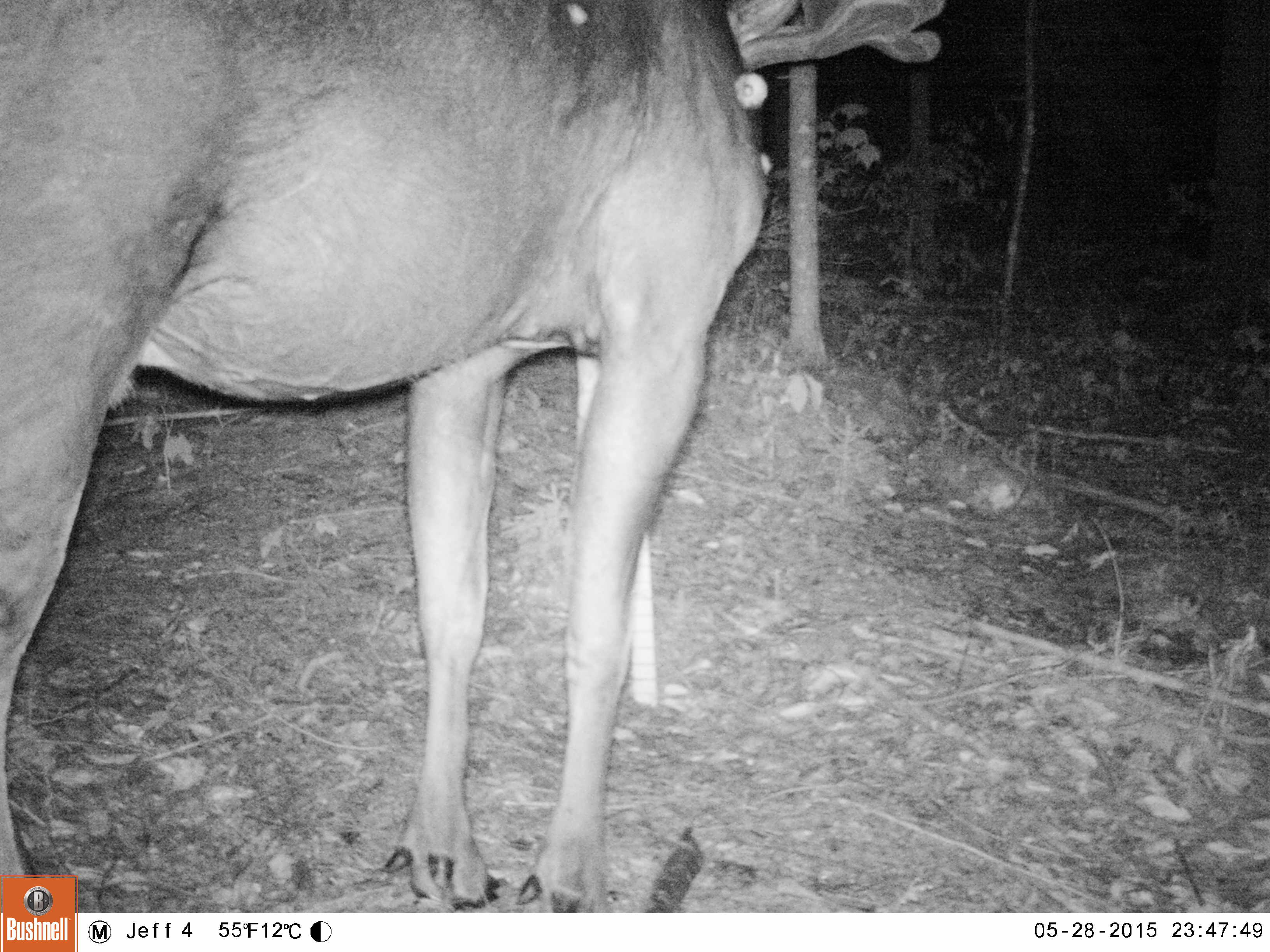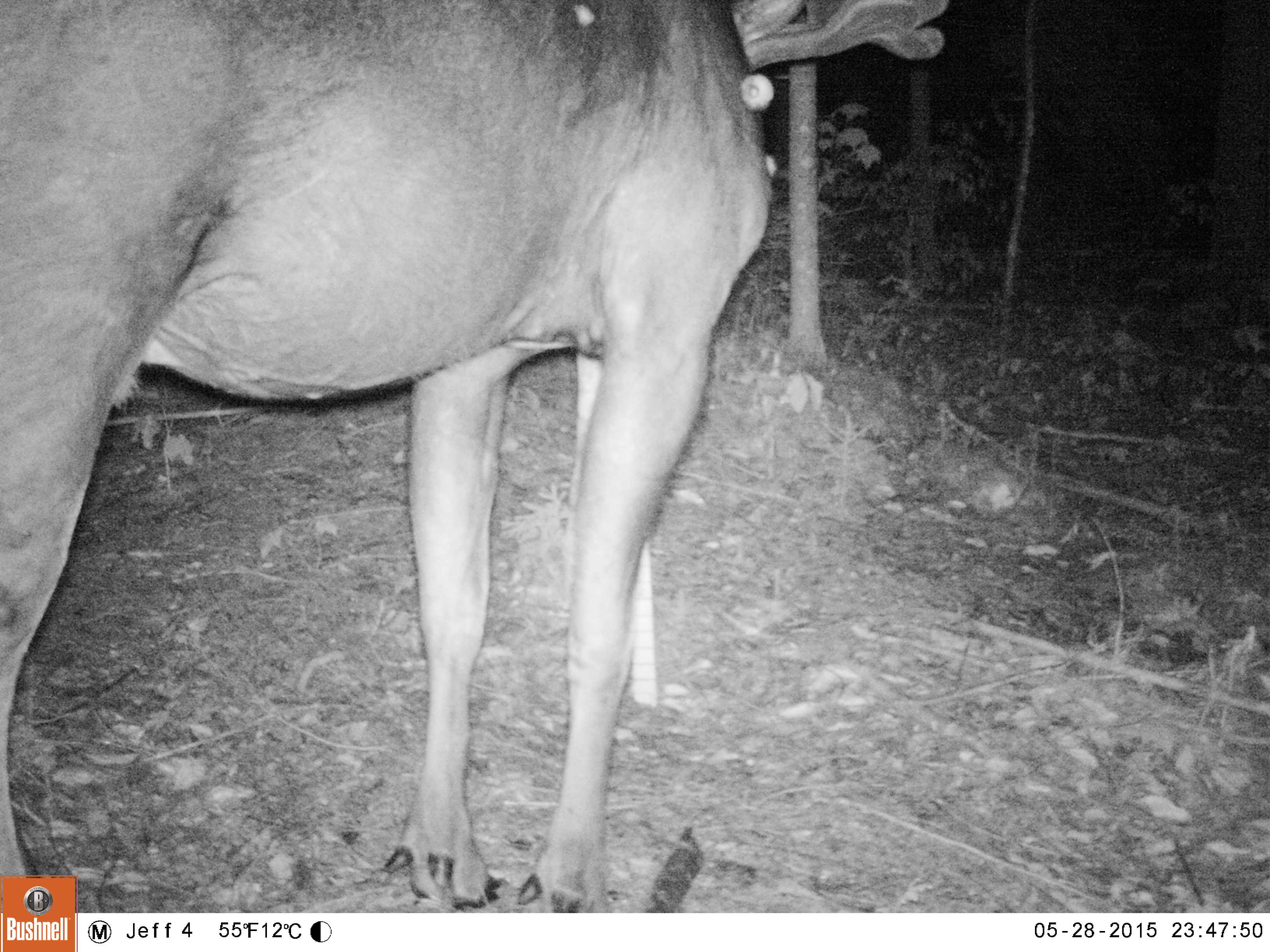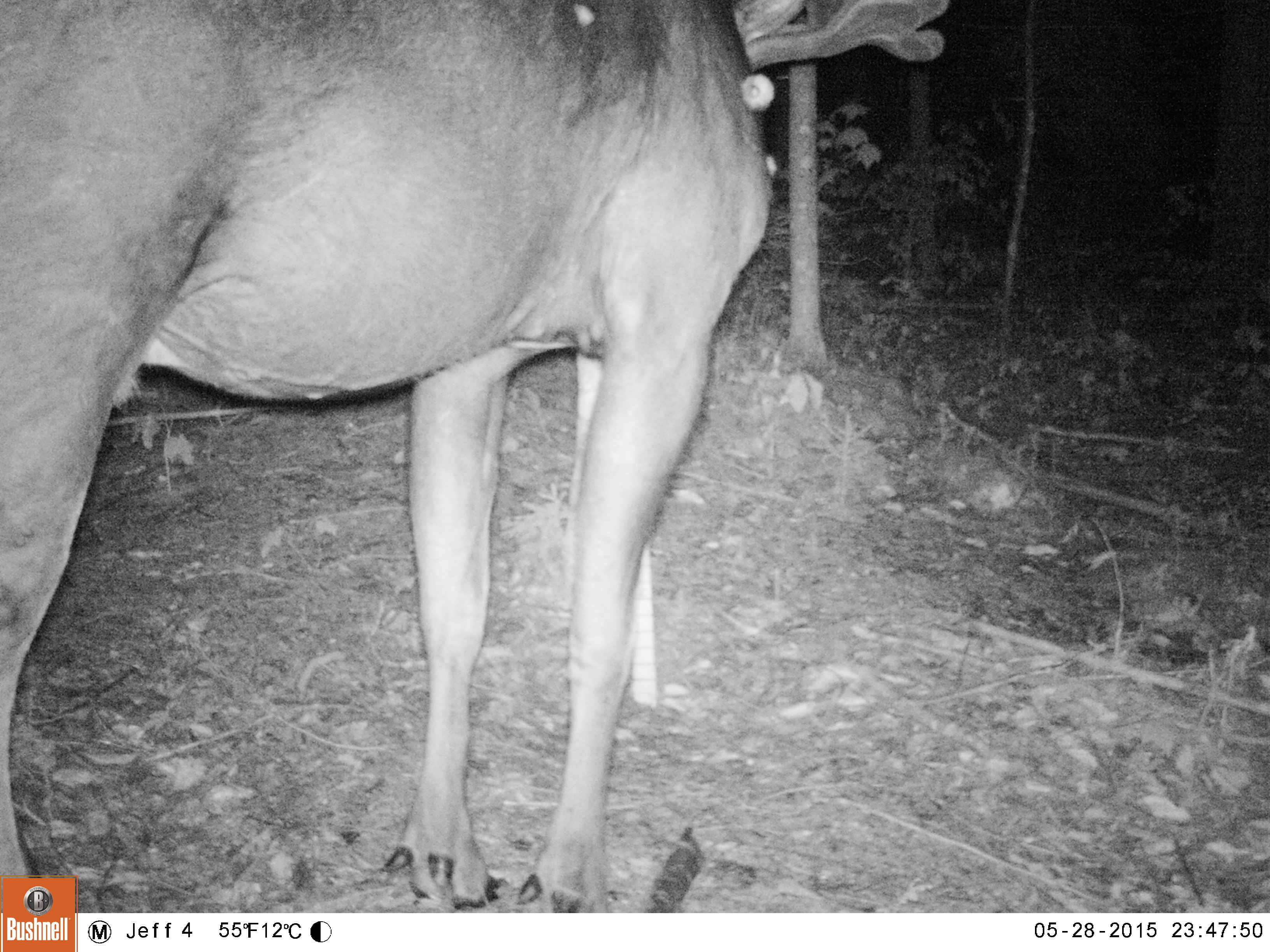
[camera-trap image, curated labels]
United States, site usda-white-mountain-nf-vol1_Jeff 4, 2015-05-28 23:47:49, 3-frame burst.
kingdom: Animalia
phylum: Chordata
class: Mammalia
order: Artiodactyla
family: Cervidae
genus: Alces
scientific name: Alces alces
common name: moose